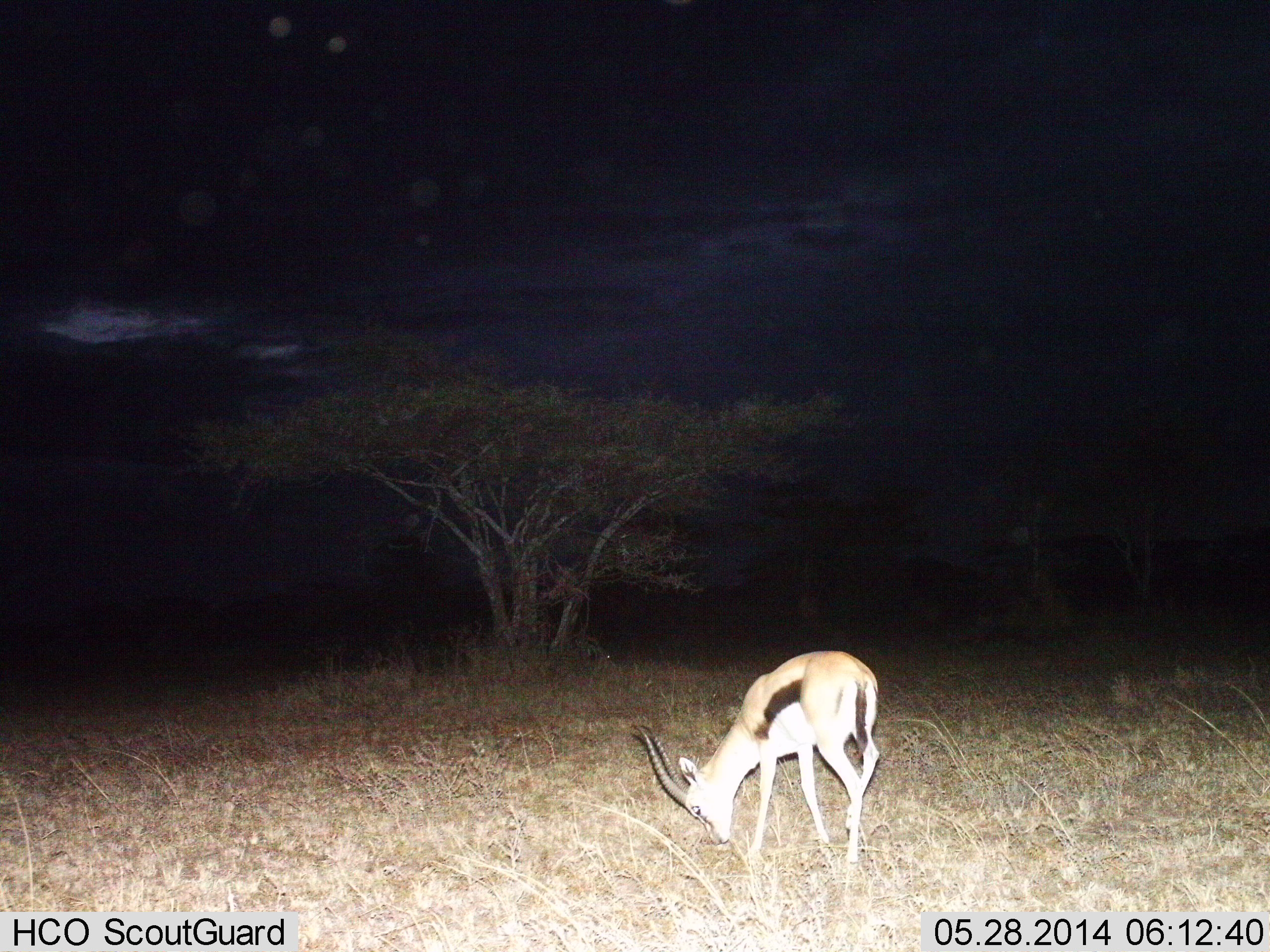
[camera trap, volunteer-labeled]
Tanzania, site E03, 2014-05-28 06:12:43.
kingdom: Animalia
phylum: Chordata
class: Mammalia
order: Artiodactyla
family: Bovidae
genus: Eudorcas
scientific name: Eudorcas thomsonii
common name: thomson's gazelle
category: gazellethomsons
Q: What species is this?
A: Gazellethomsons (thomson's gazelle) (Eudorcas thomsonii).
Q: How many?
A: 1.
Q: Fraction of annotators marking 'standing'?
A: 20%.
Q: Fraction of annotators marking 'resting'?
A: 0%.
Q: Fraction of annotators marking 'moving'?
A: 10%.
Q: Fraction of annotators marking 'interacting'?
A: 0%.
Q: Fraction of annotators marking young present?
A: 0%.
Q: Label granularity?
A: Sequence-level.